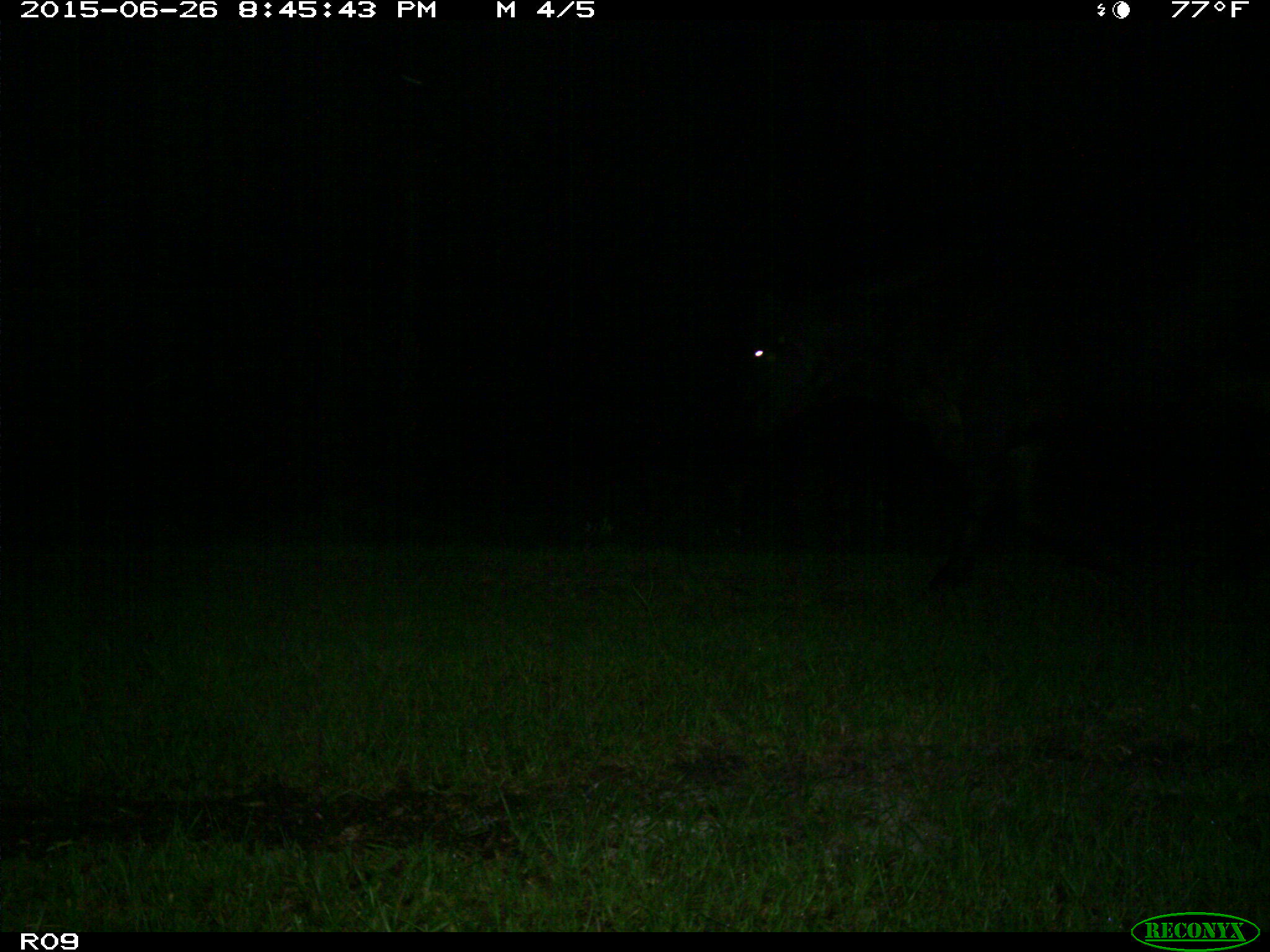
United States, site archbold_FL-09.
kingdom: Animalia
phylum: Chordata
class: Mammalia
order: Artiodactyla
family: Bovidae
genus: Bos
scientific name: Bos taurus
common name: domestic cow